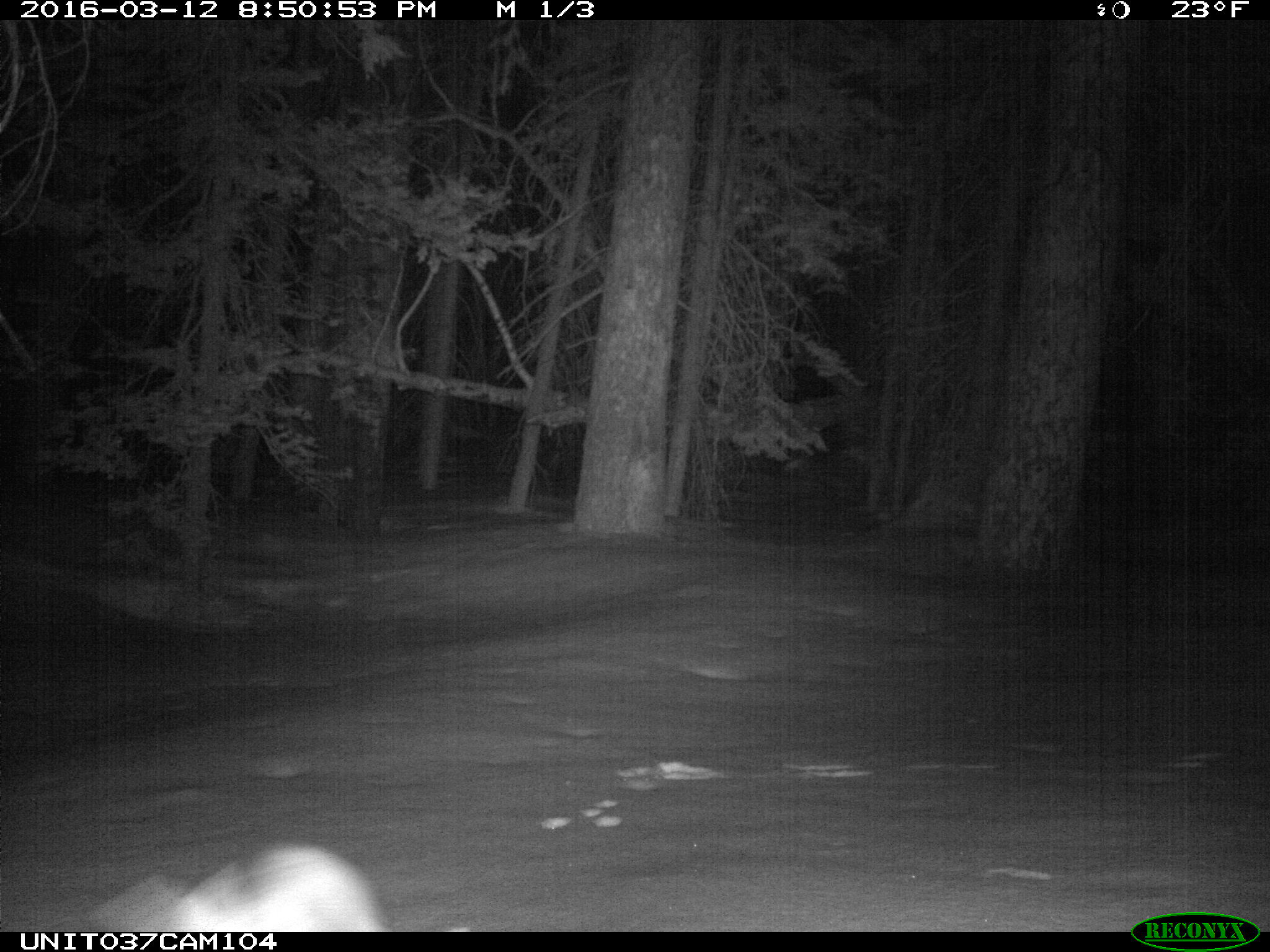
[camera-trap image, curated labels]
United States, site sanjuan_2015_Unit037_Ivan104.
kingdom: Animalia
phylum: Chordata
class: Mammalia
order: Lagomorpha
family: Leporidae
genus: Lepus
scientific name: Lepus americanus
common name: snowshoe hare